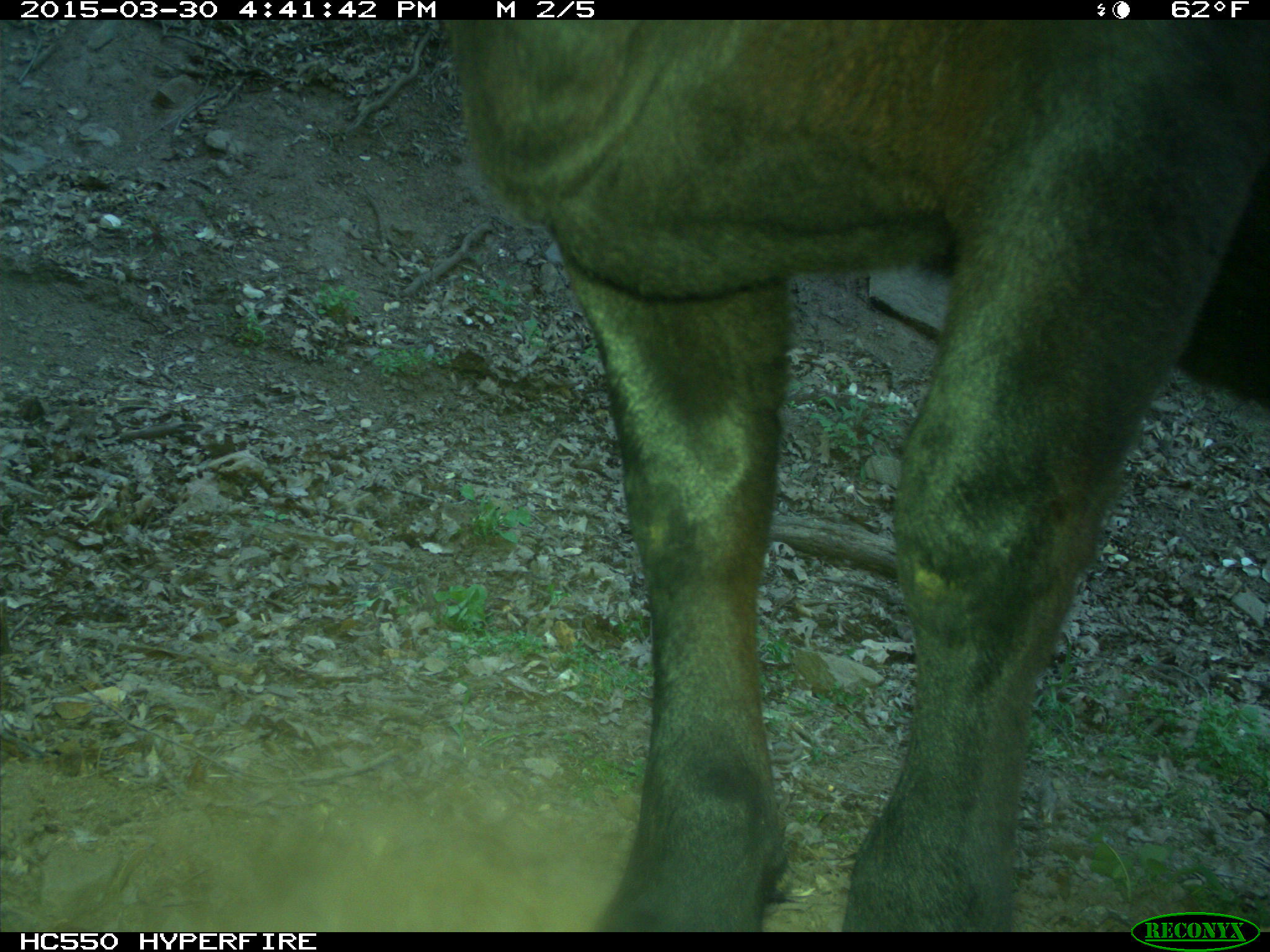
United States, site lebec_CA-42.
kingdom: Animalia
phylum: Chordata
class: Mammalia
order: Artiodactyla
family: Bovidae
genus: Bos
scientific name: Bos taurus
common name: domestic cow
Bos taurus (domestic cow).